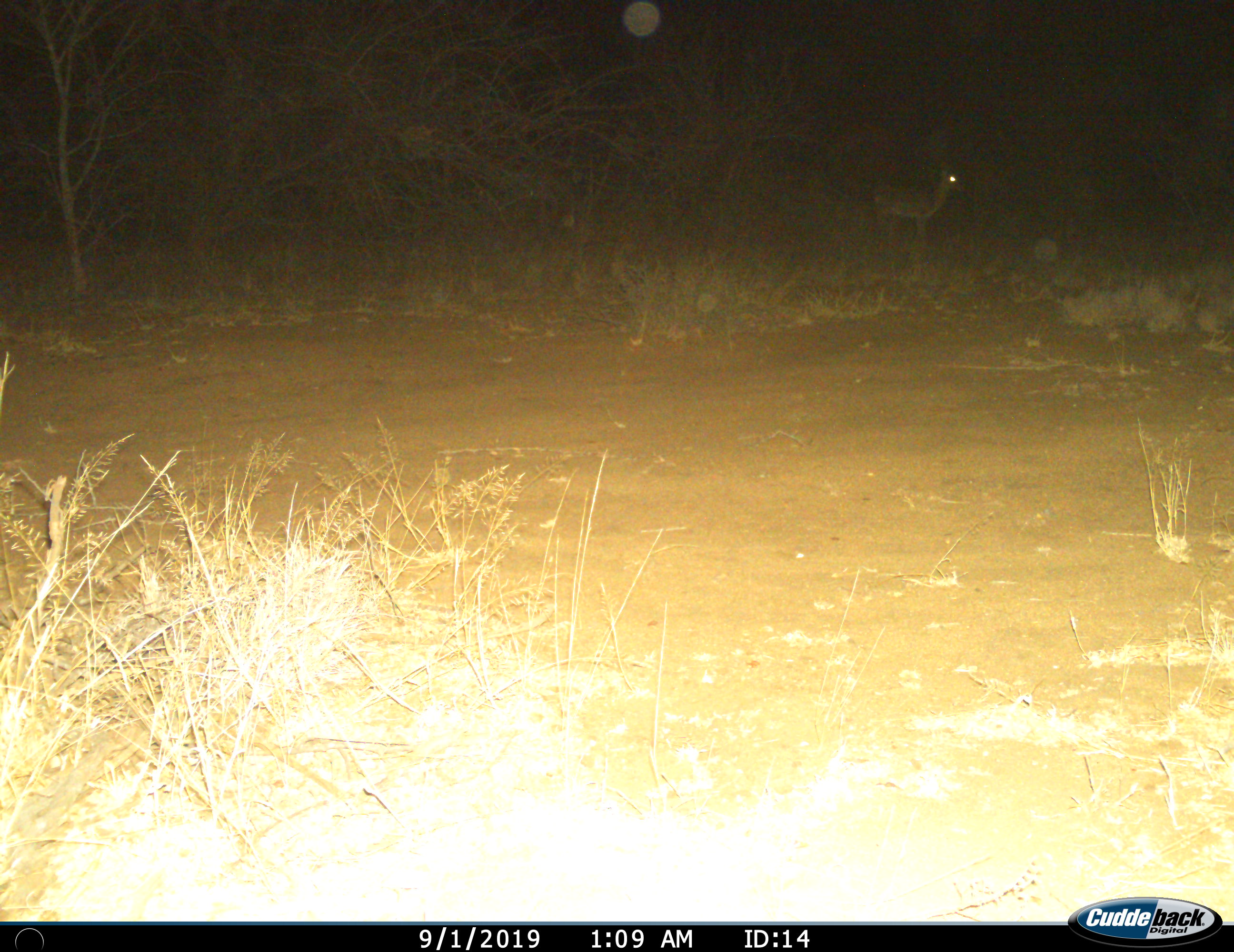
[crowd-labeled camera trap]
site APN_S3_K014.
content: unidentified animal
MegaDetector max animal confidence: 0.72